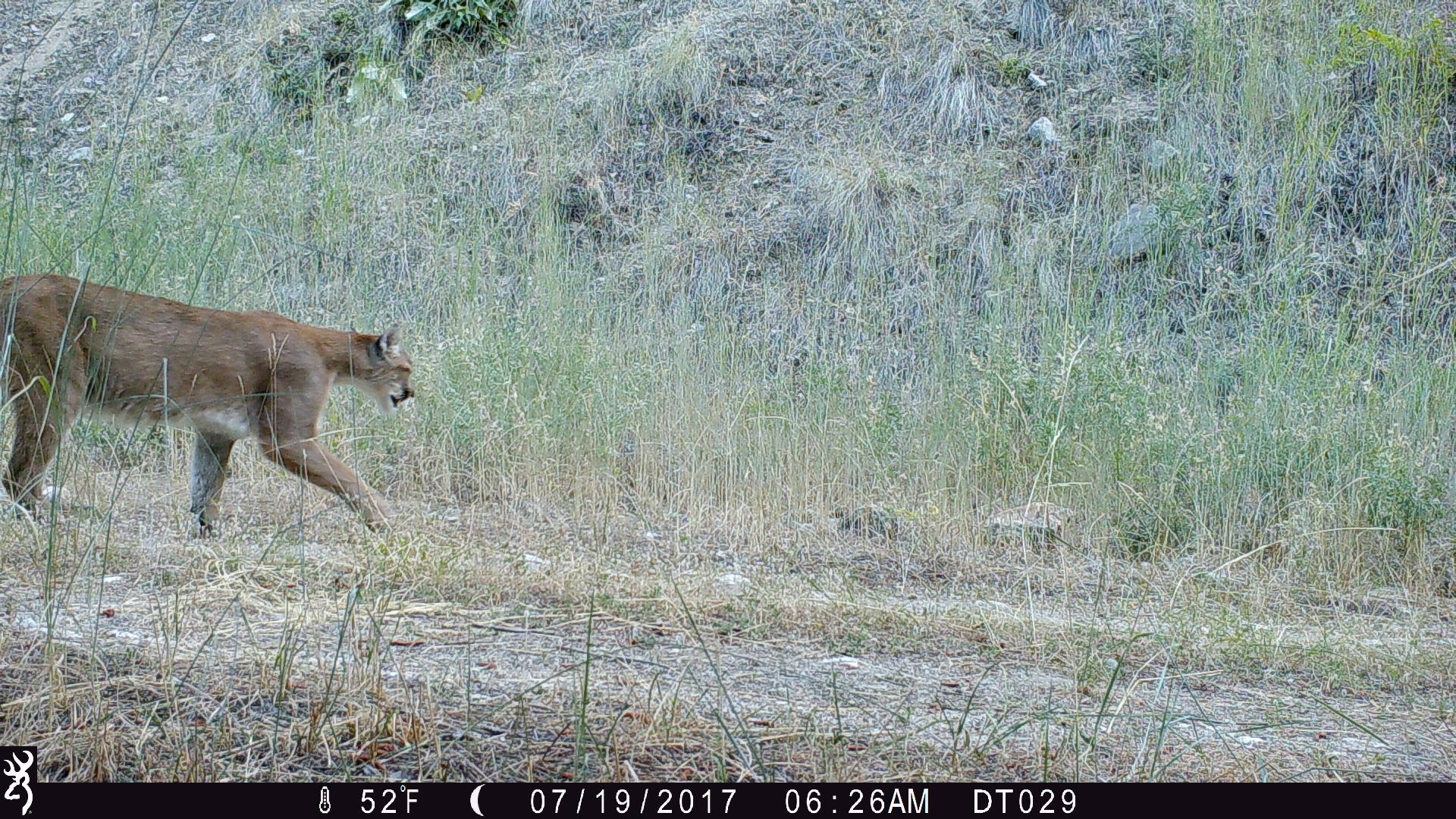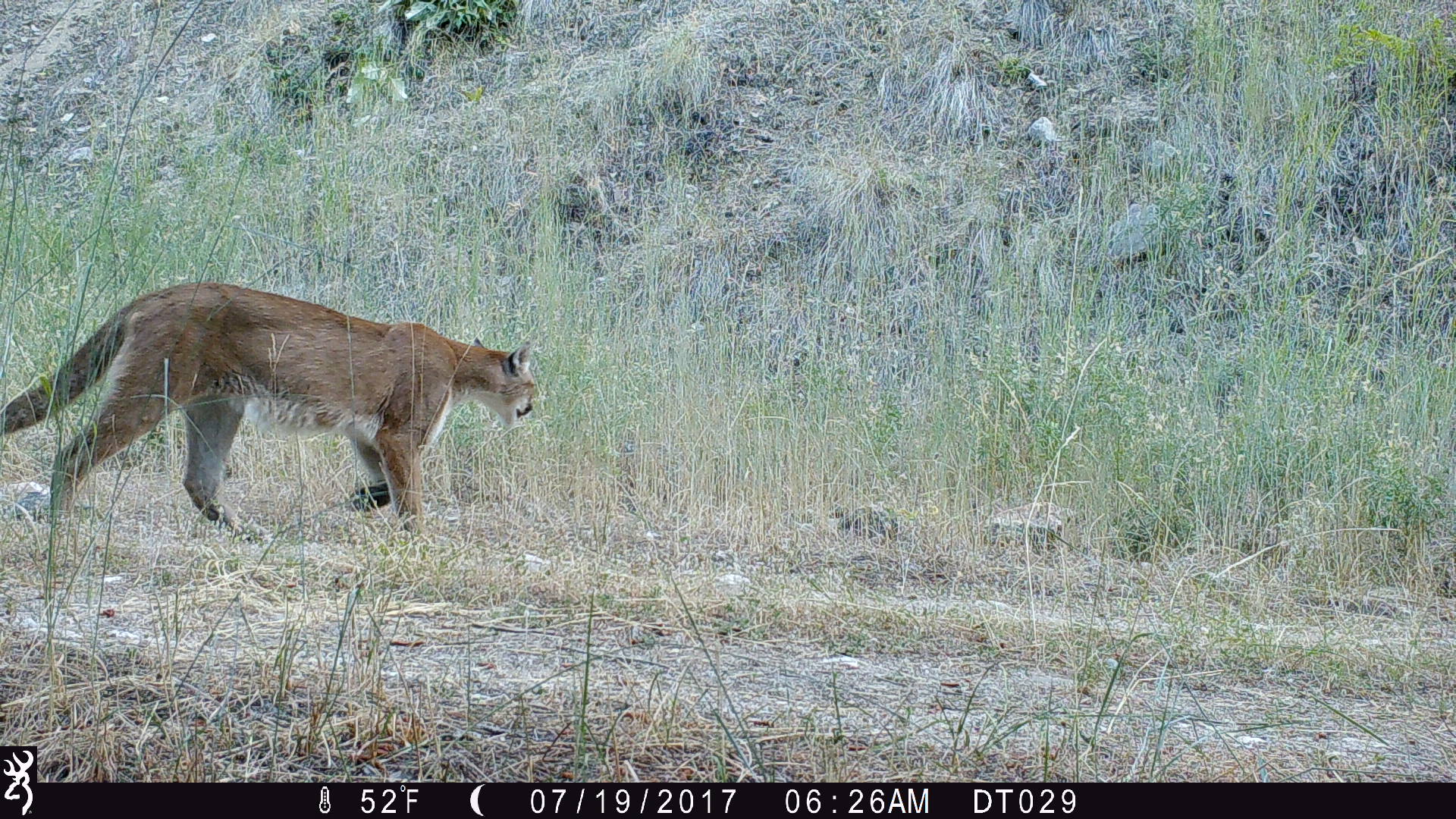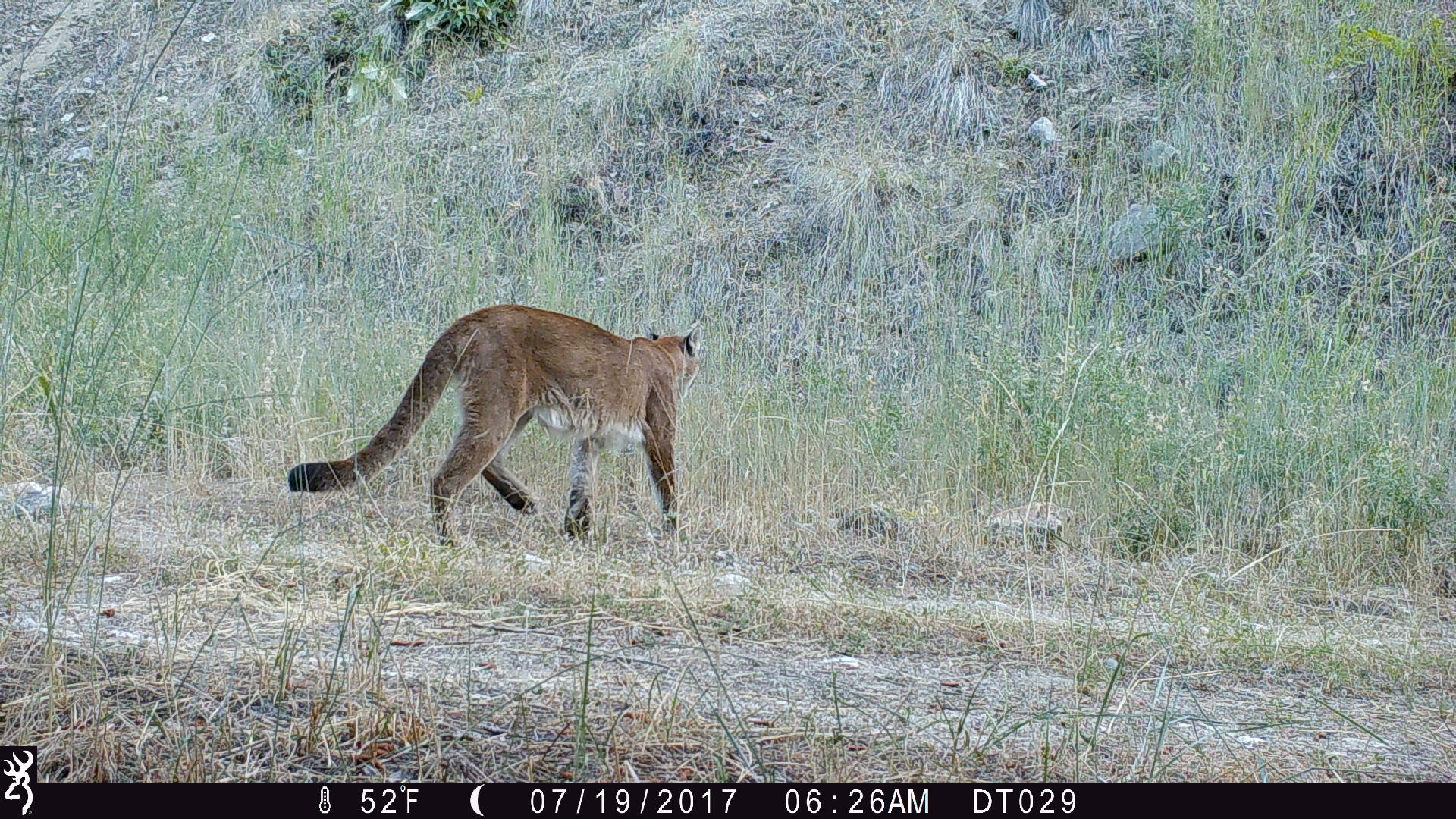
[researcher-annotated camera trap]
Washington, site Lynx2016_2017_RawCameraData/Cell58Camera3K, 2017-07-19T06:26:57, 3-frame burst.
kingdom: Animalia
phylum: Chordata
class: Mammalia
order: Carnivora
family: Felidae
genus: Puma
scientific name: Puma concolor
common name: mountain lion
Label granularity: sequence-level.